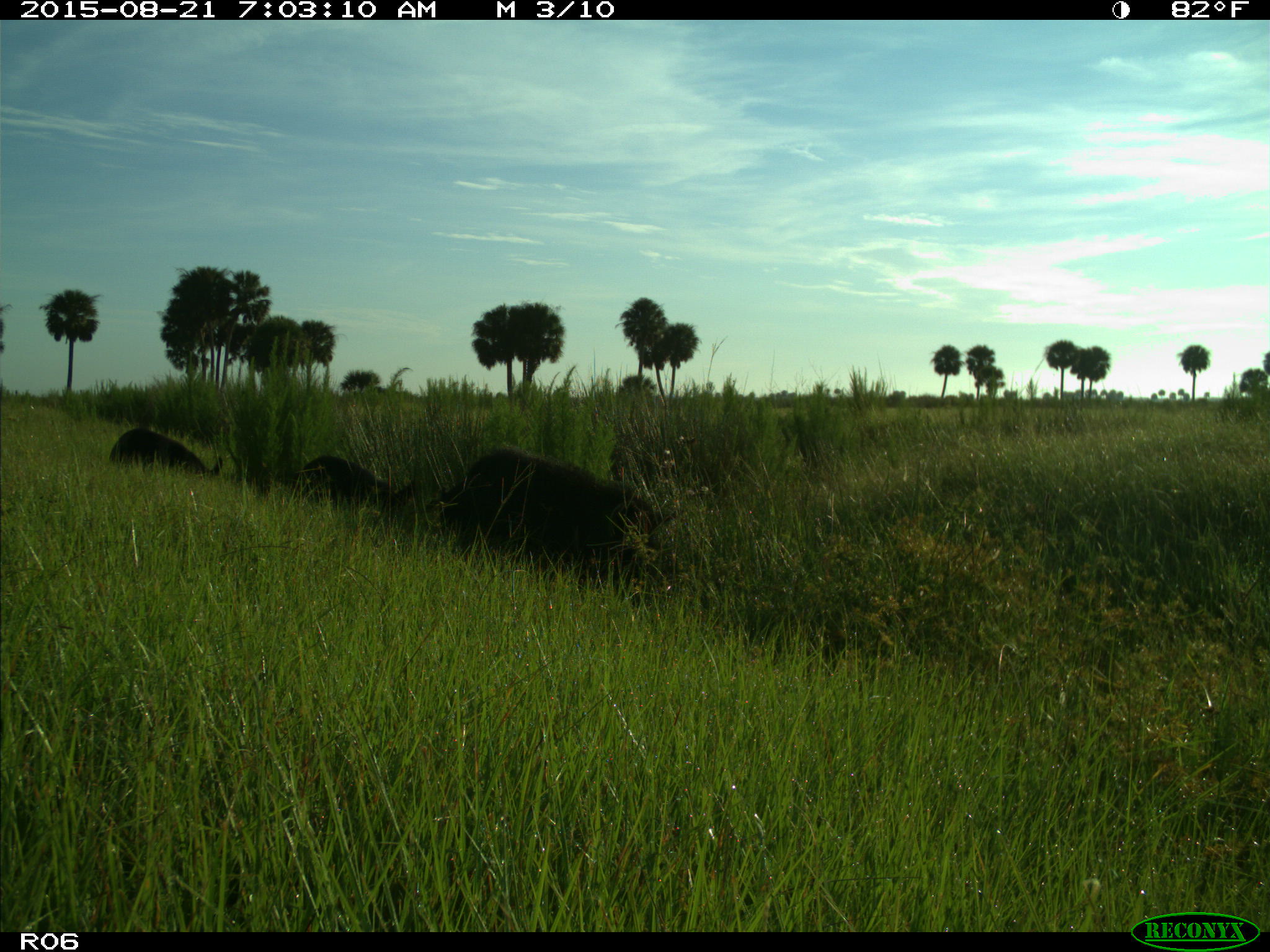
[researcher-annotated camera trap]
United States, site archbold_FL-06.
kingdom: Animalia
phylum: Chordata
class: Mammalia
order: Artiodactyla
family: Suidae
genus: Sus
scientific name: Sus scrofa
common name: wild boar